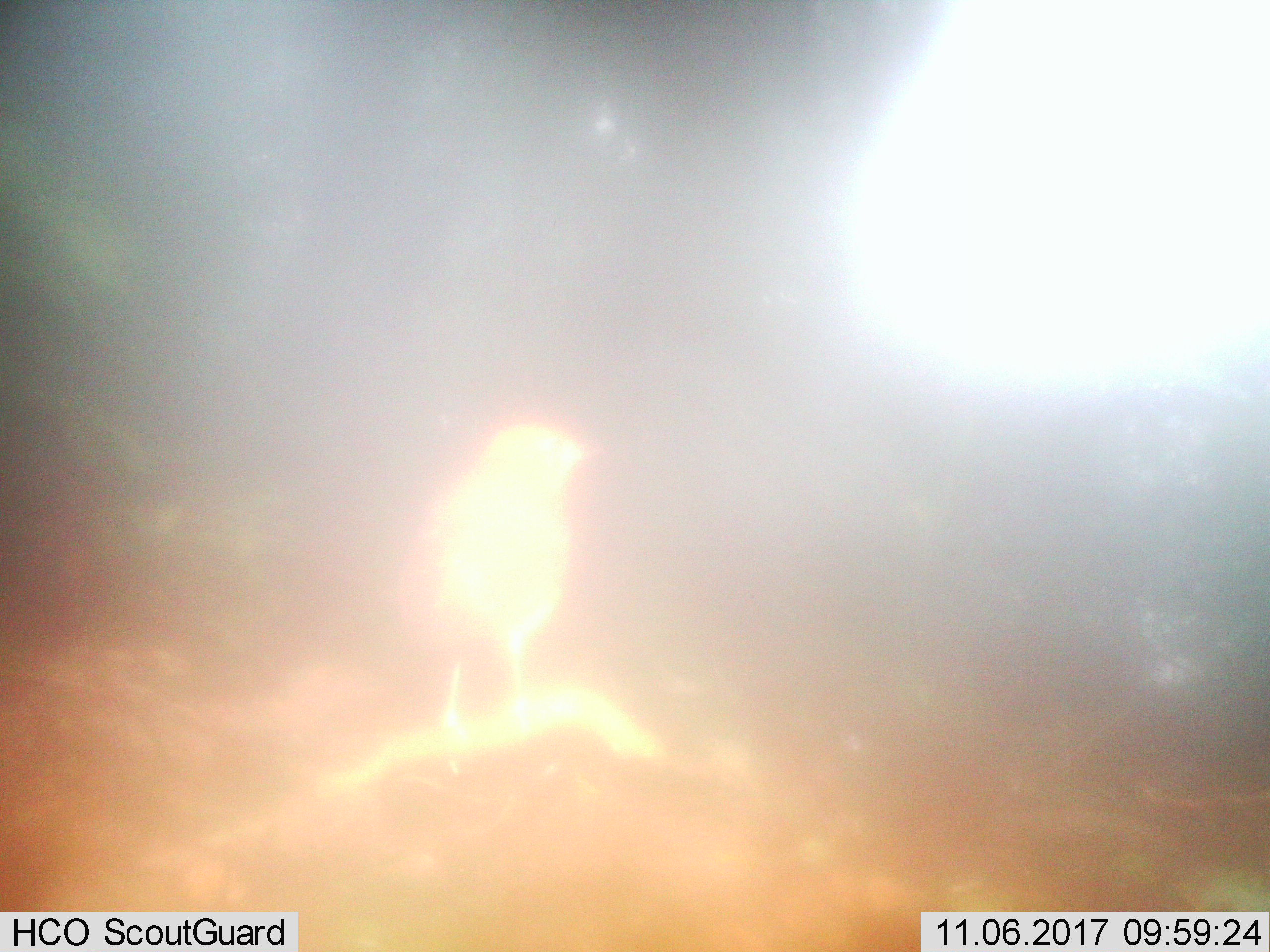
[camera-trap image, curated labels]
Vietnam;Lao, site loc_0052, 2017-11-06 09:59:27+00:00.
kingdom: Animalia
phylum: Chordata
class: Aves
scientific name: Aves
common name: bird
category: unidentified bird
Unidentified bird (bird) (Aves). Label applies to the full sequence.